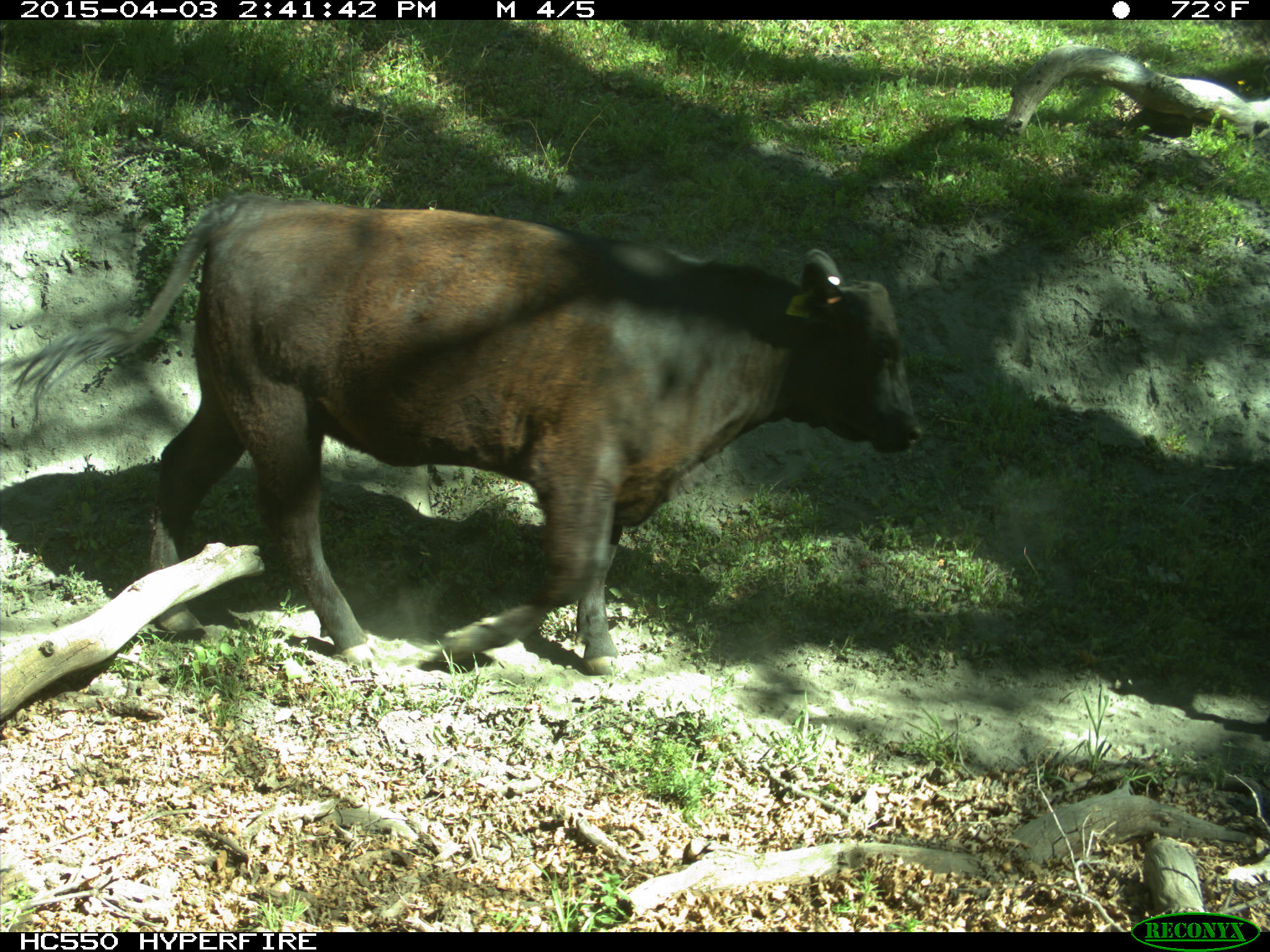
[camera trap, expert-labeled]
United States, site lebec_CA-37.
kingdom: Animalia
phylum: Chordata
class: Mammalia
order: Artiodactyla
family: Bovidae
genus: Bos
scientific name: Bos taurus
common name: domestic cow